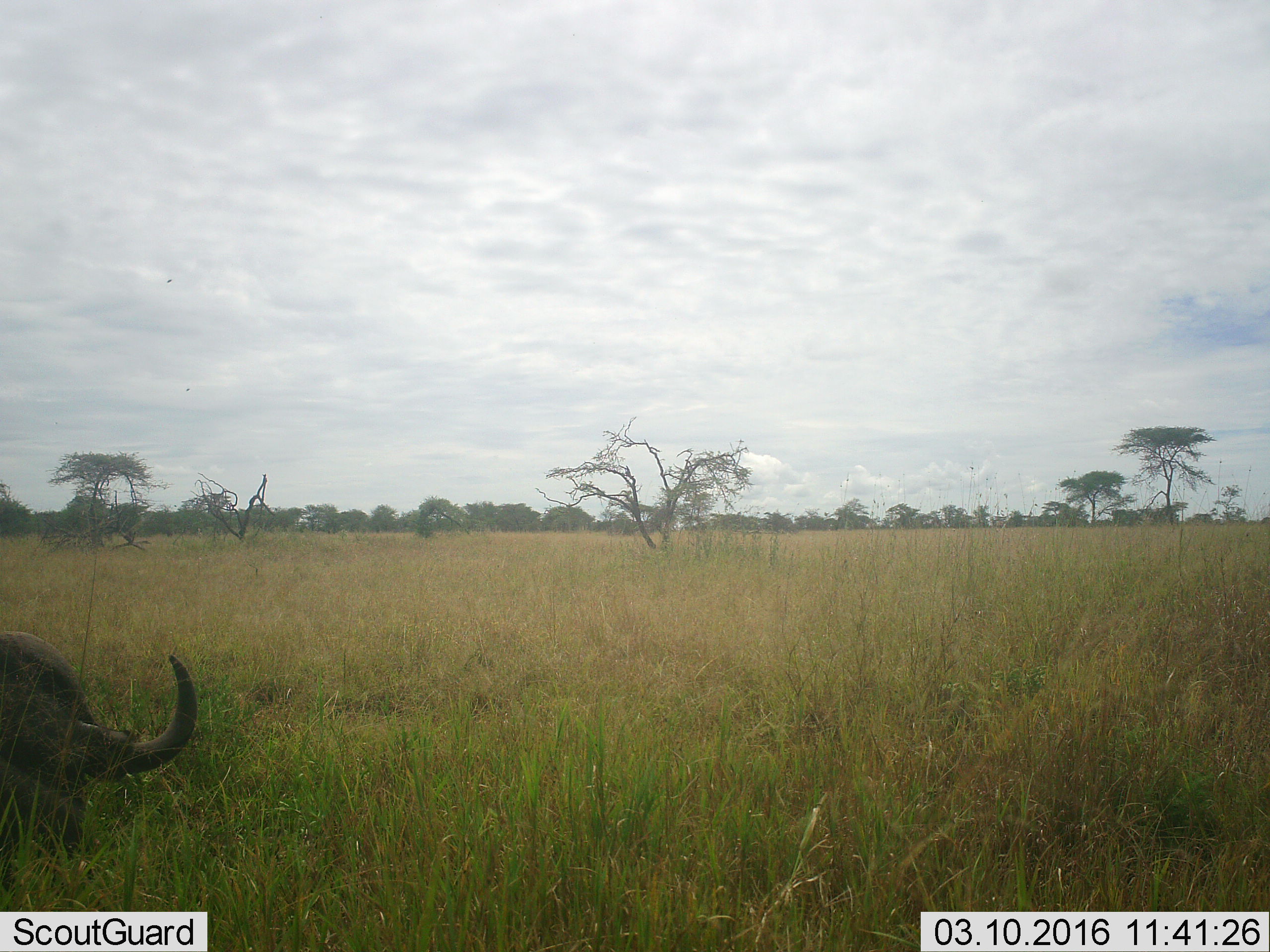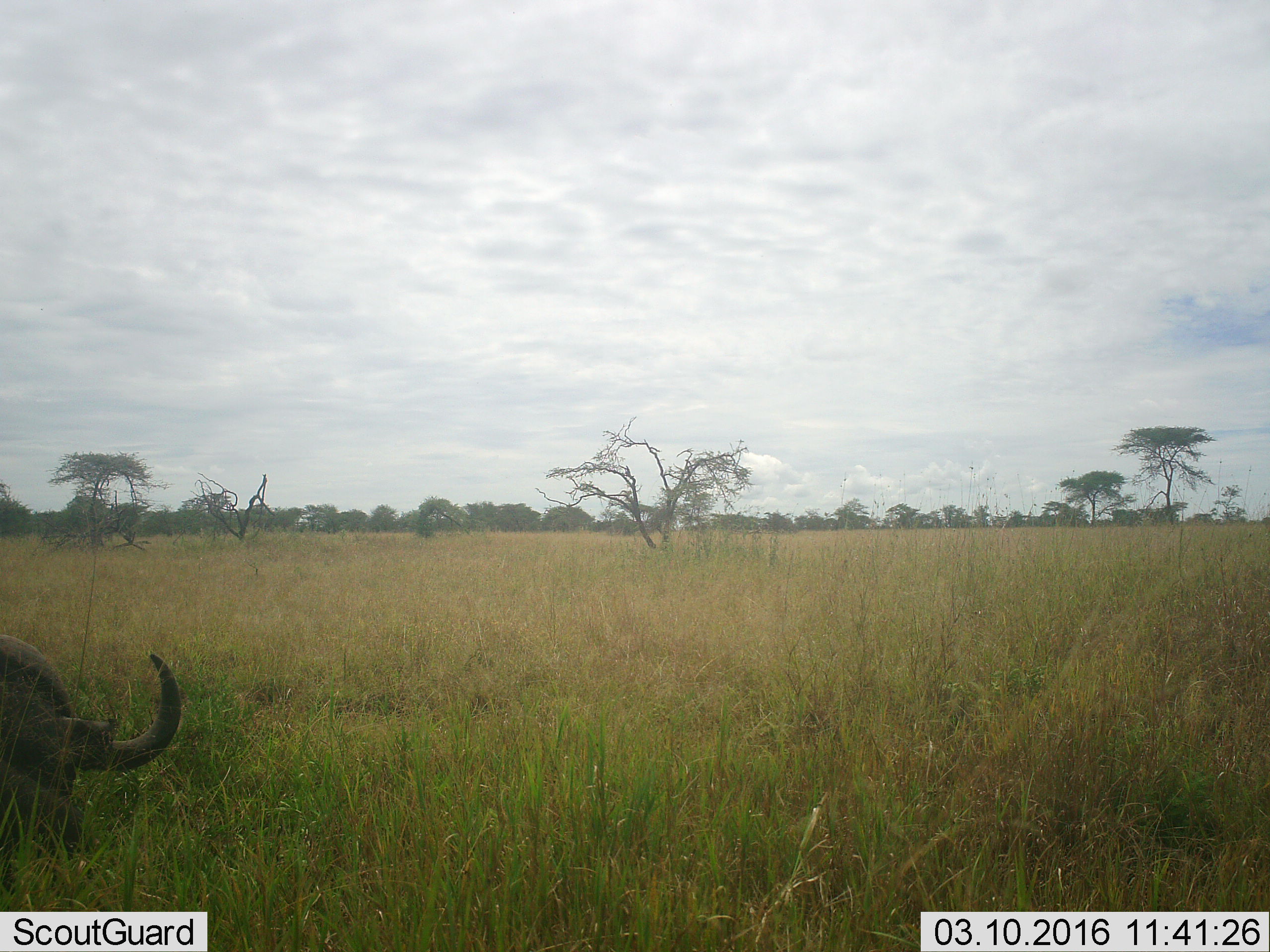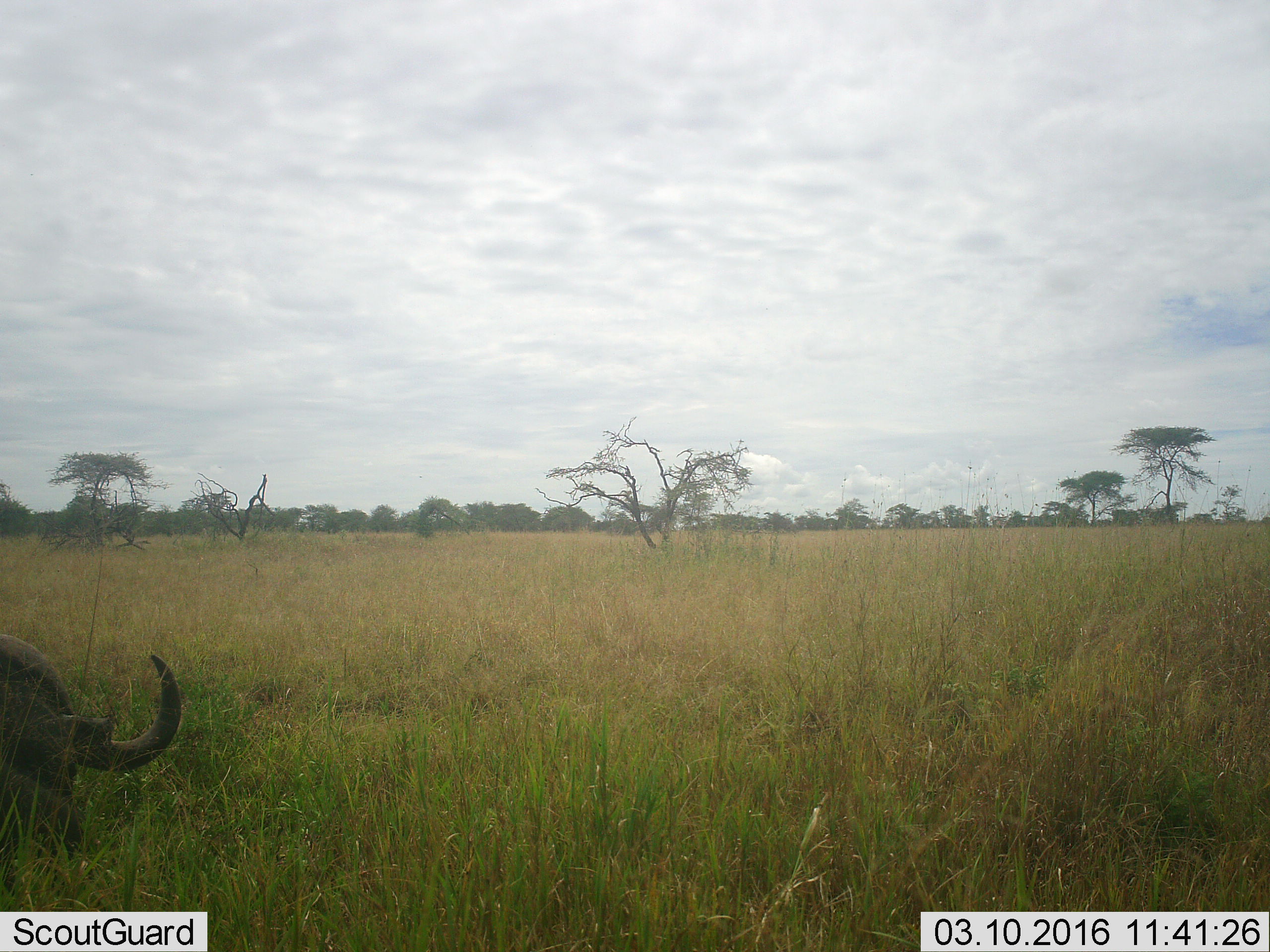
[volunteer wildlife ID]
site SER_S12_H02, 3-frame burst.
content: unidentified animal